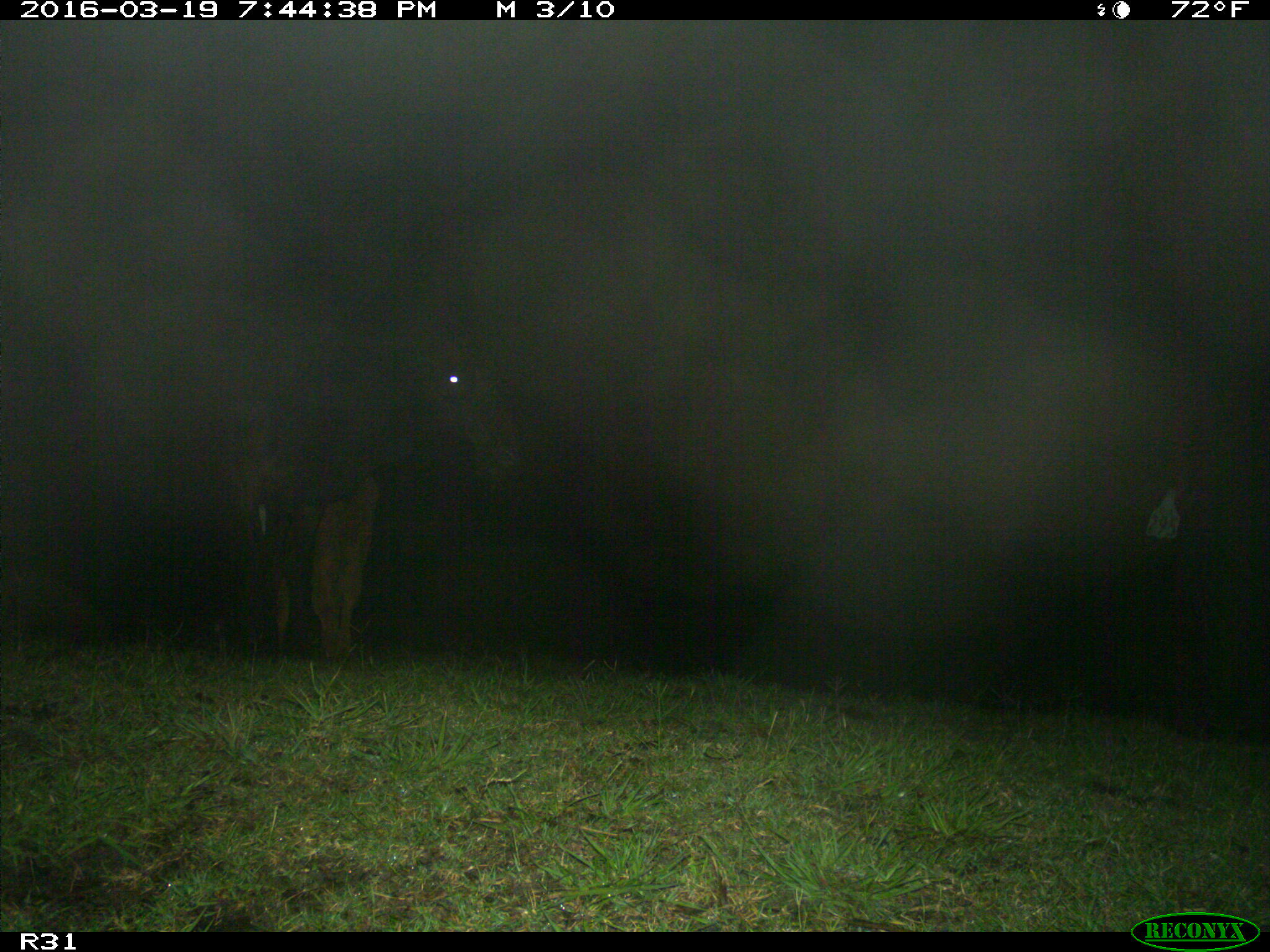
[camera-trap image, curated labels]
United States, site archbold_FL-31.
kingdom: Animalia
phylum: Chordata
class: Mammalia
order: Artiodactyla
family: Bovidae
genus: Bos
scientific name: Bos taurus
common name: domestic cow